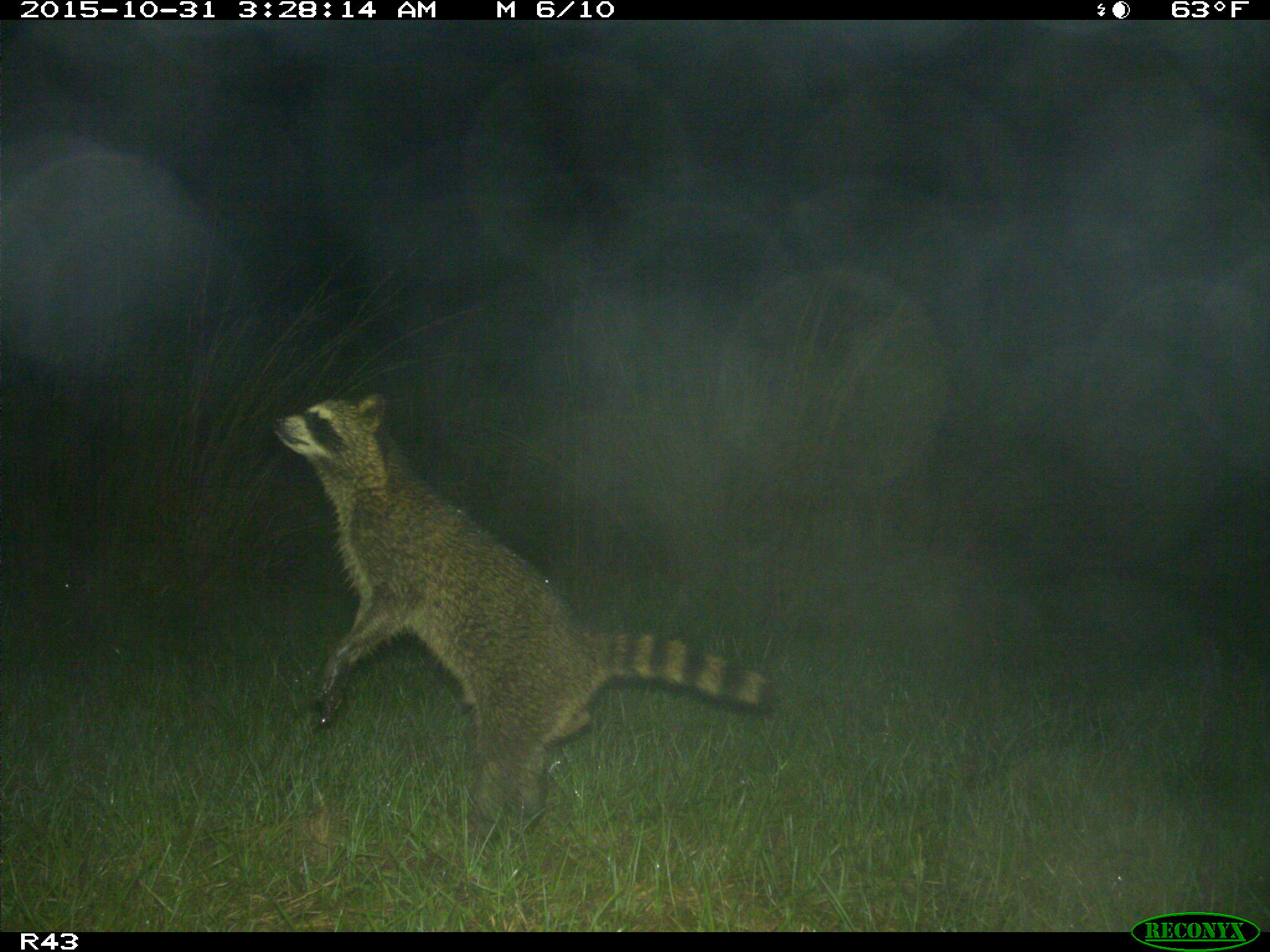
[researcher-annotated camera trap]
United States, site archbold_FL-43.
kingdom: Animalia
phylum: Chordata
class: Mammalia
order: Carnivora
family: Procyonidae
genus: Procyon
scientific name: Procyon lotor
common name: common raccoon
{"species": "Procyon lotor (common raccoon)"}